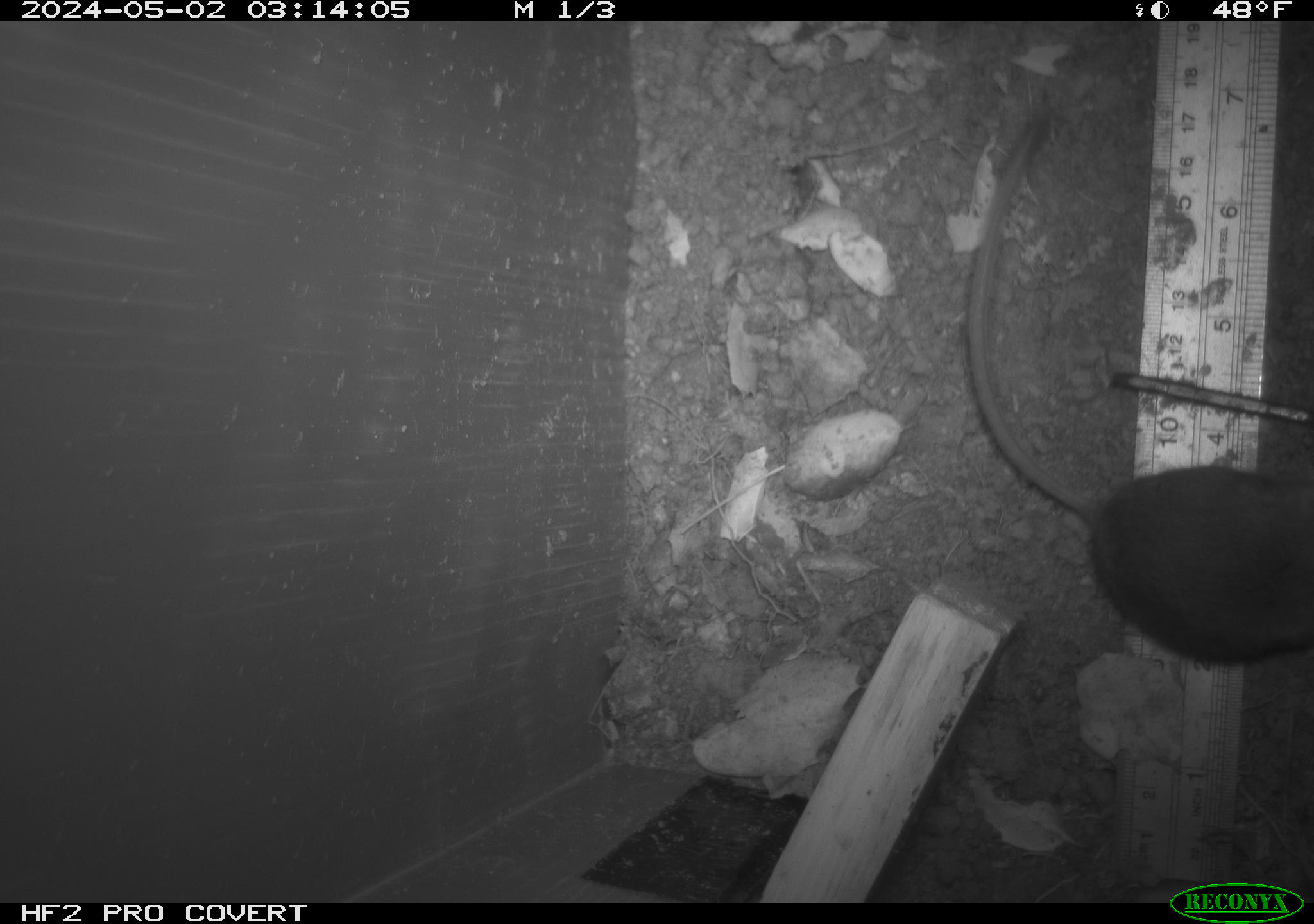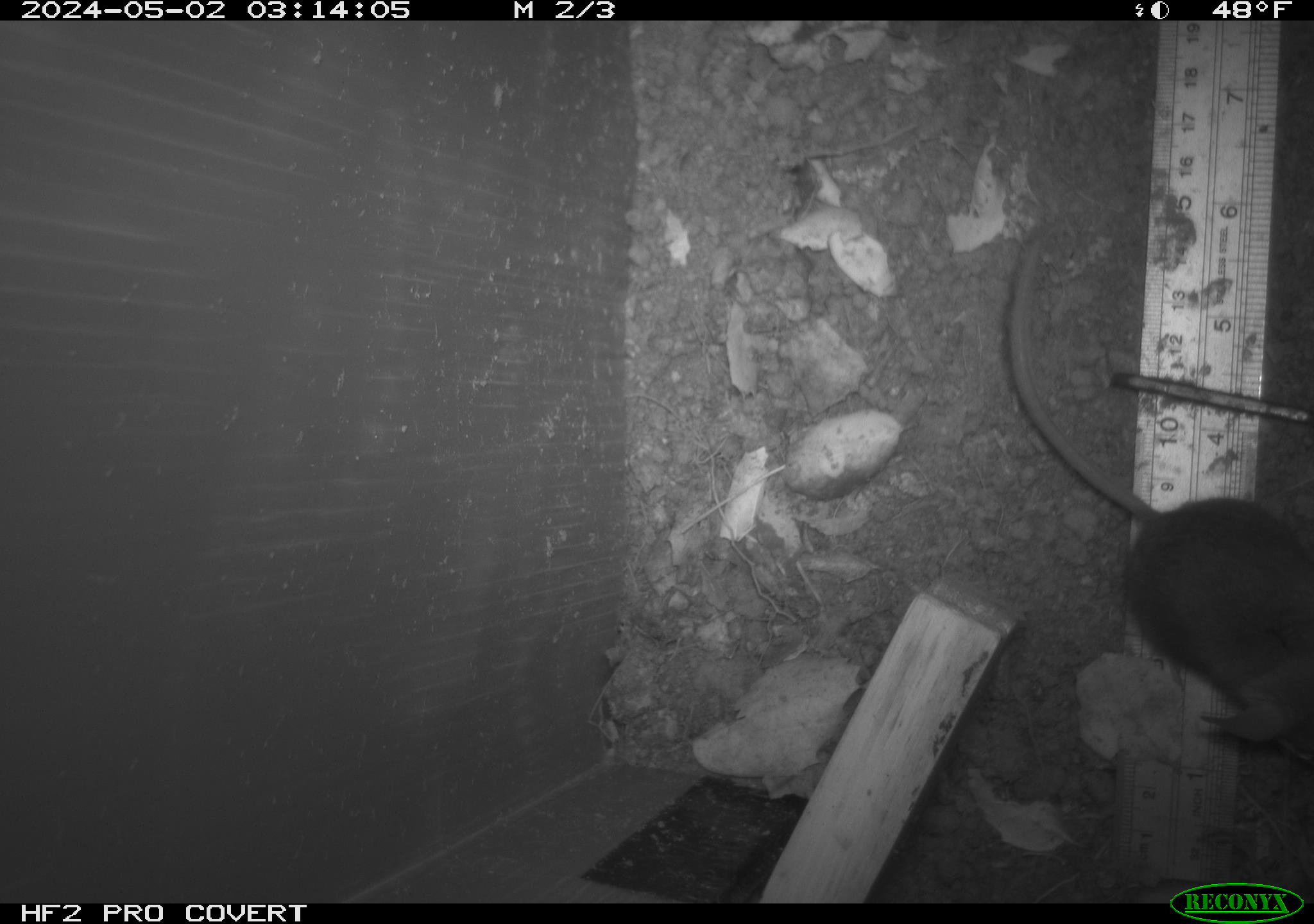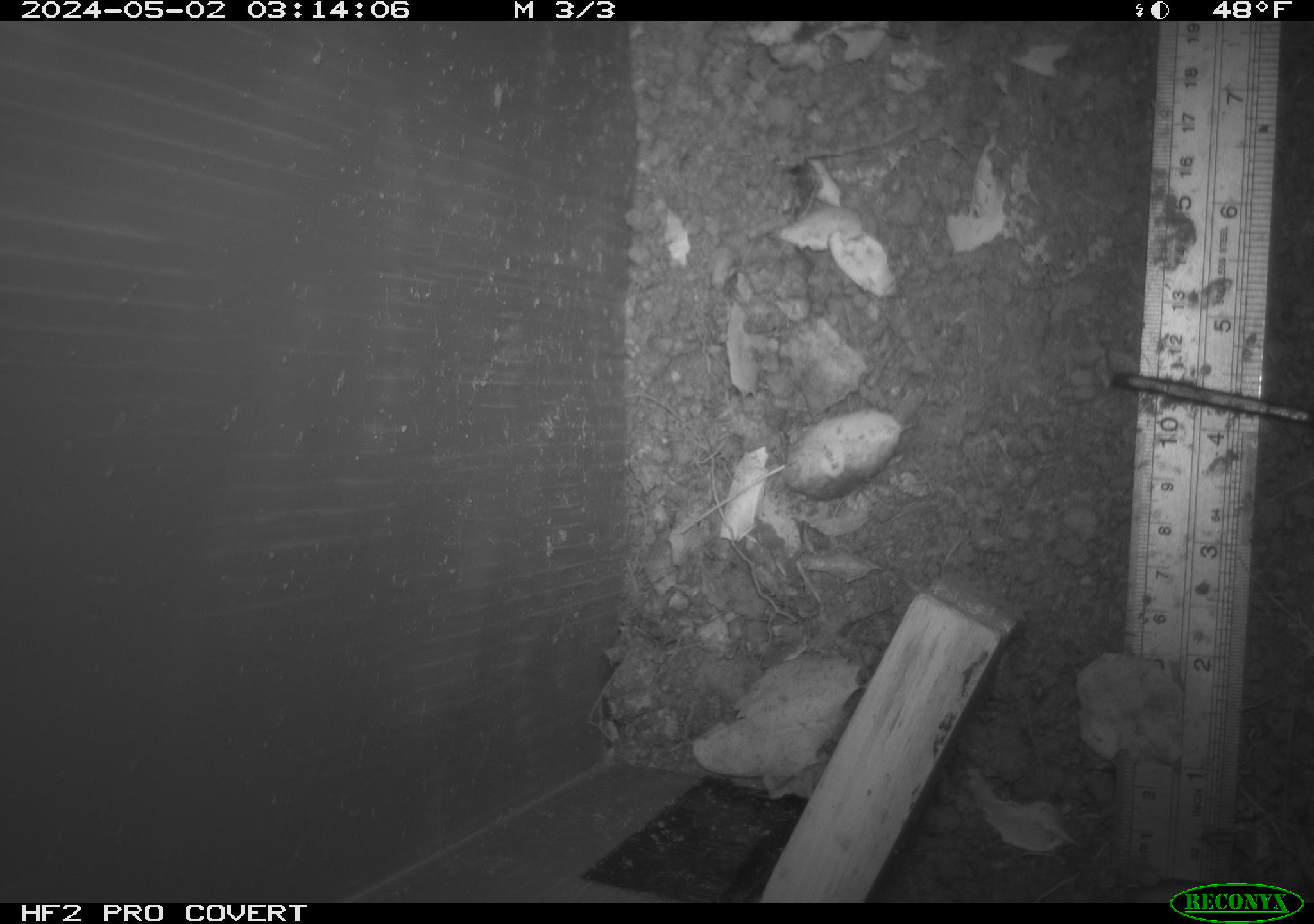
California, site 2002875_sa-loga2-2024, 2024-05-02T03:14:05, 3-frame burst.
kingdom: Animalia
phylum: Chordata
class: Mammalia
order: Rodentia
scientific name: Rodentia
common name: rodent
Rodent (Rodentia).